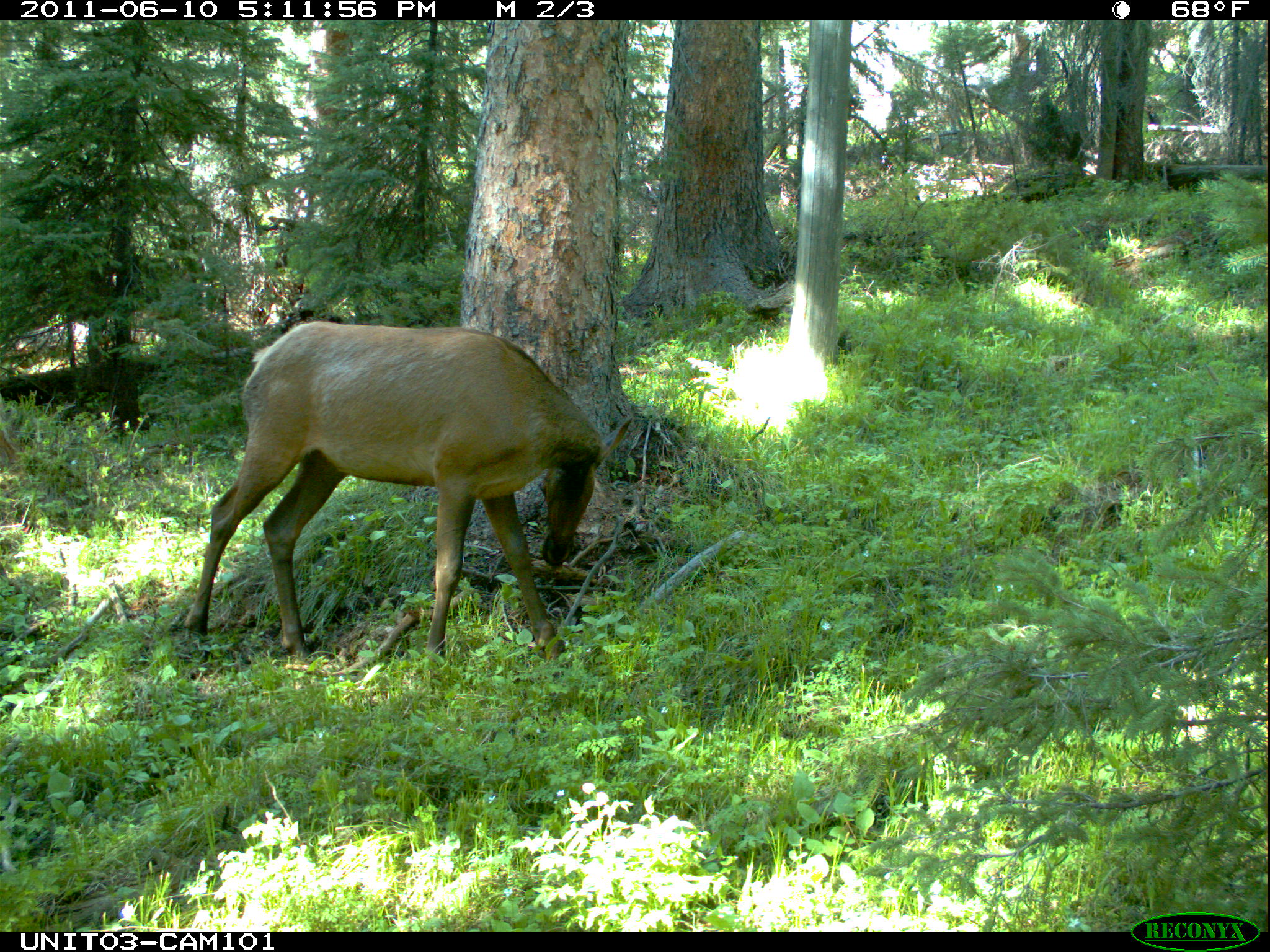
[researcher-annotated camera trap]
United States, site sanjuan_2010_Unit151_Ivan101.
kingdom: Animalia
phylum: Chordata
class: Mammalia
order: Artiodactyla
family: Cervidae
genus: Cervus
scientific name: Cervus elaphus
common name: red deer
Cervus elaphus (red deer).